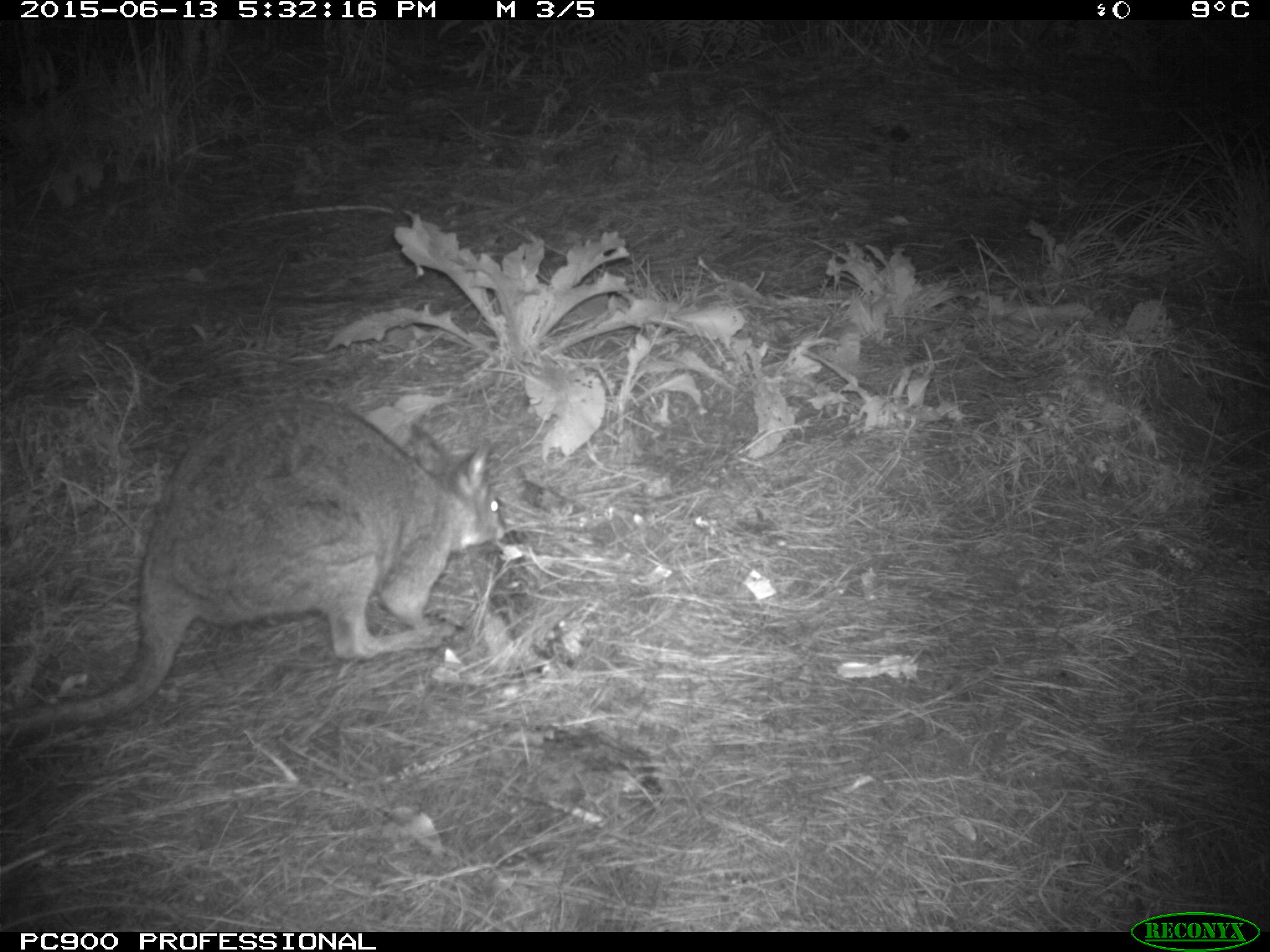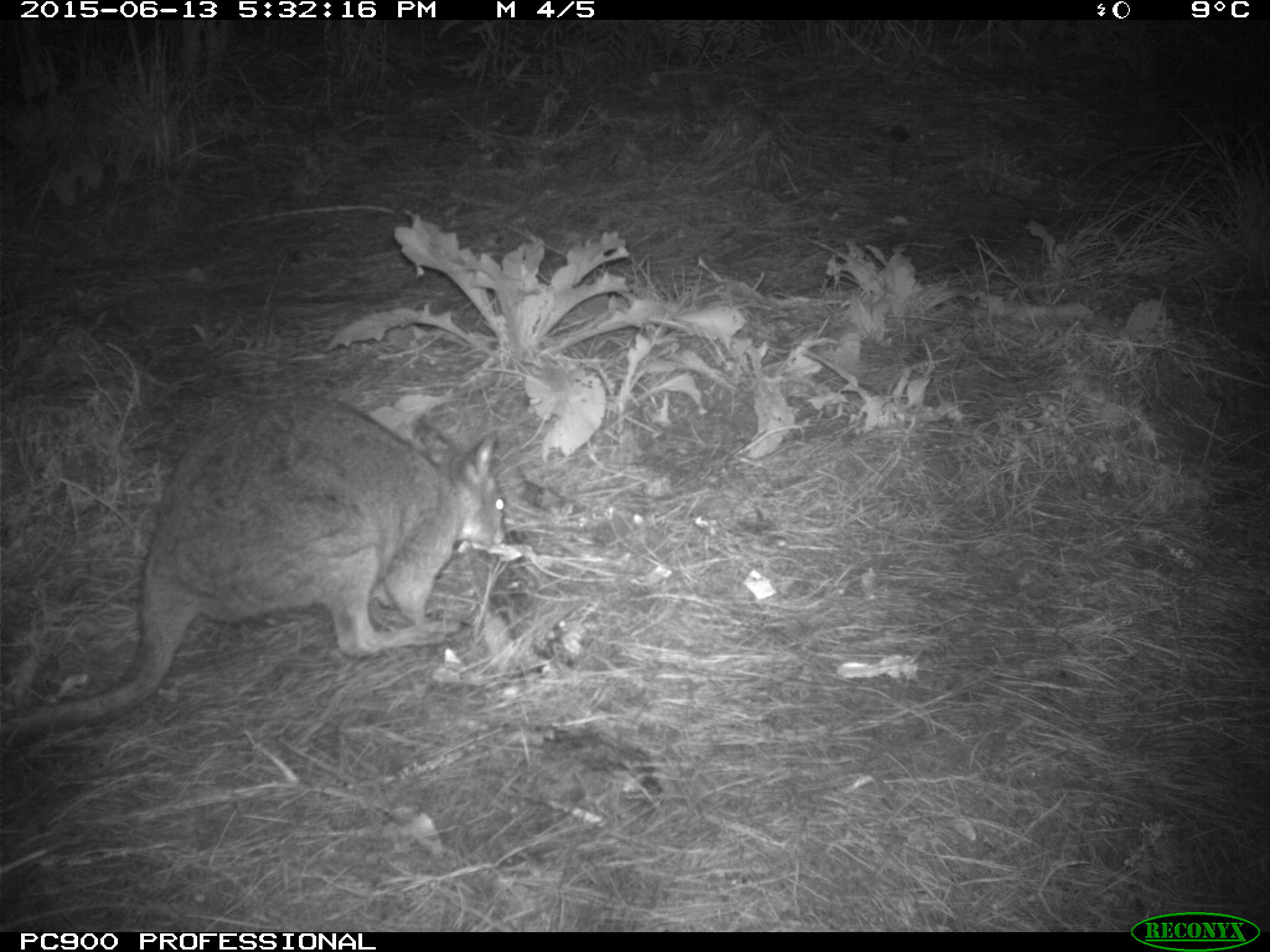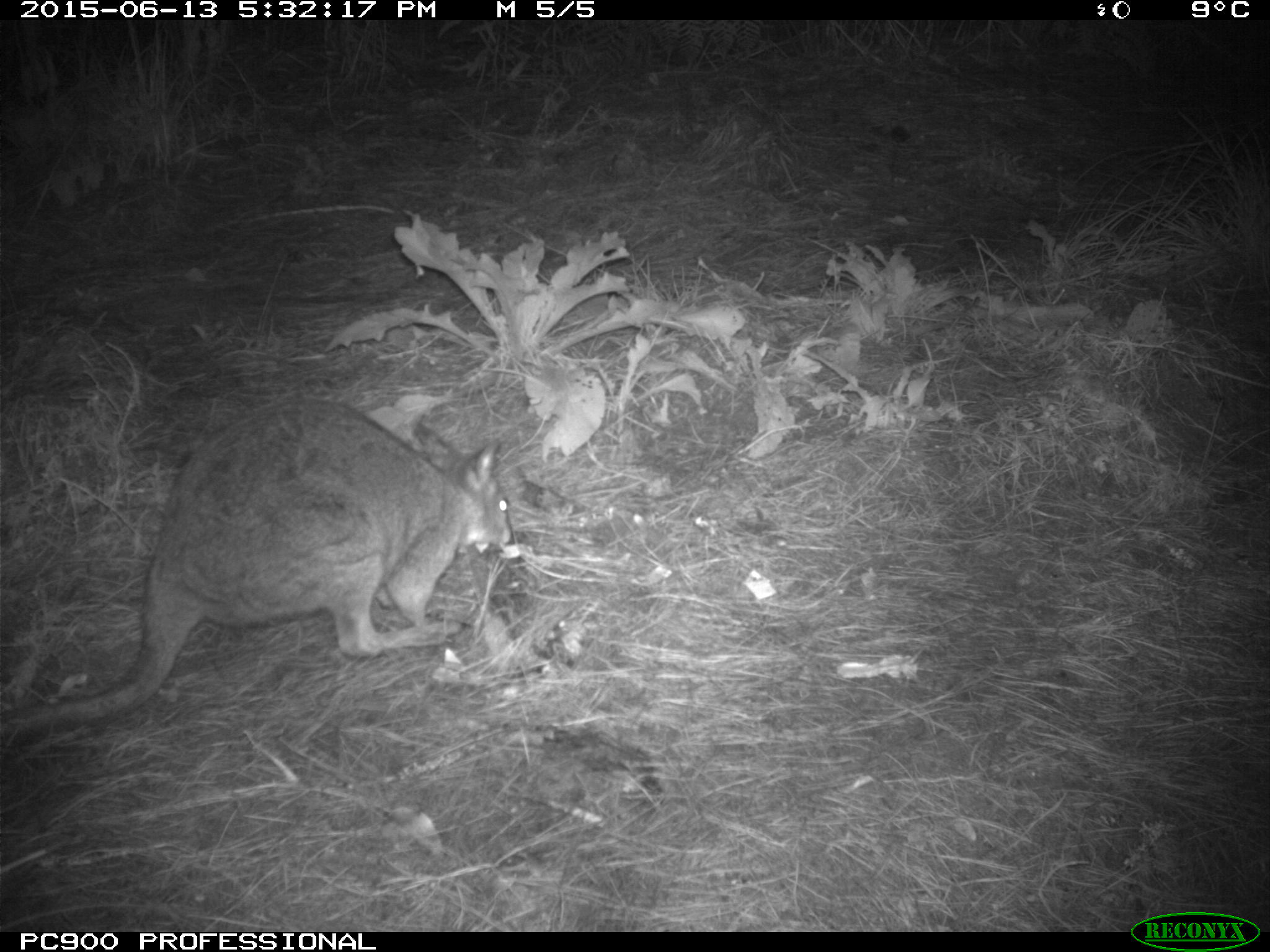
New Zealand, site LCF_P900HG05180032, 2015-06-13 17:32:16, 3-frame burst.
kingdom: Animalia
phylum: Chordata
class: Mammalia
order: Diprotodontia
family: Macropodidae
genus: Notamacropus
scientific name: Notamacropus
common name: wallaby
Wallaby (Notamacropus).